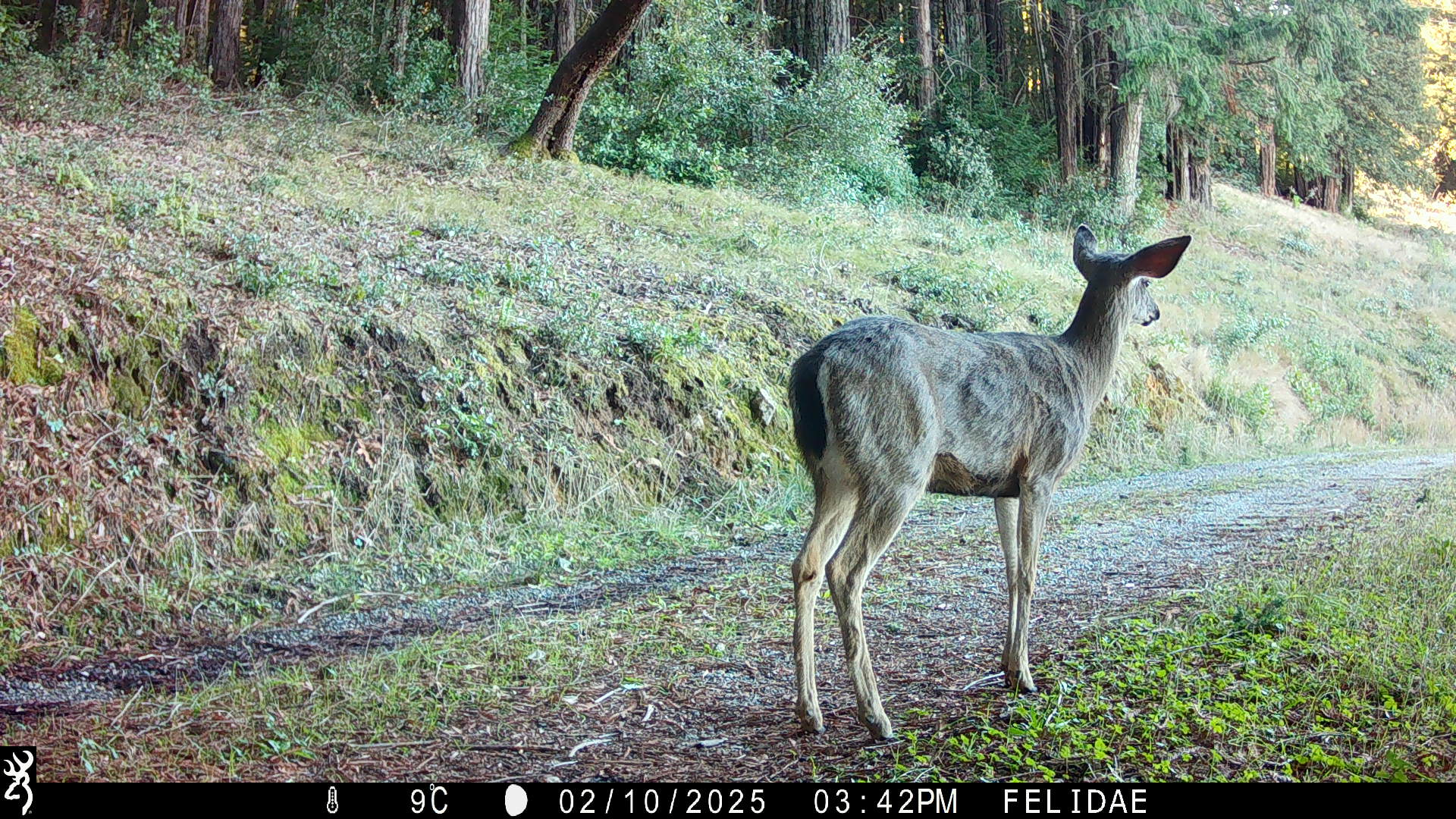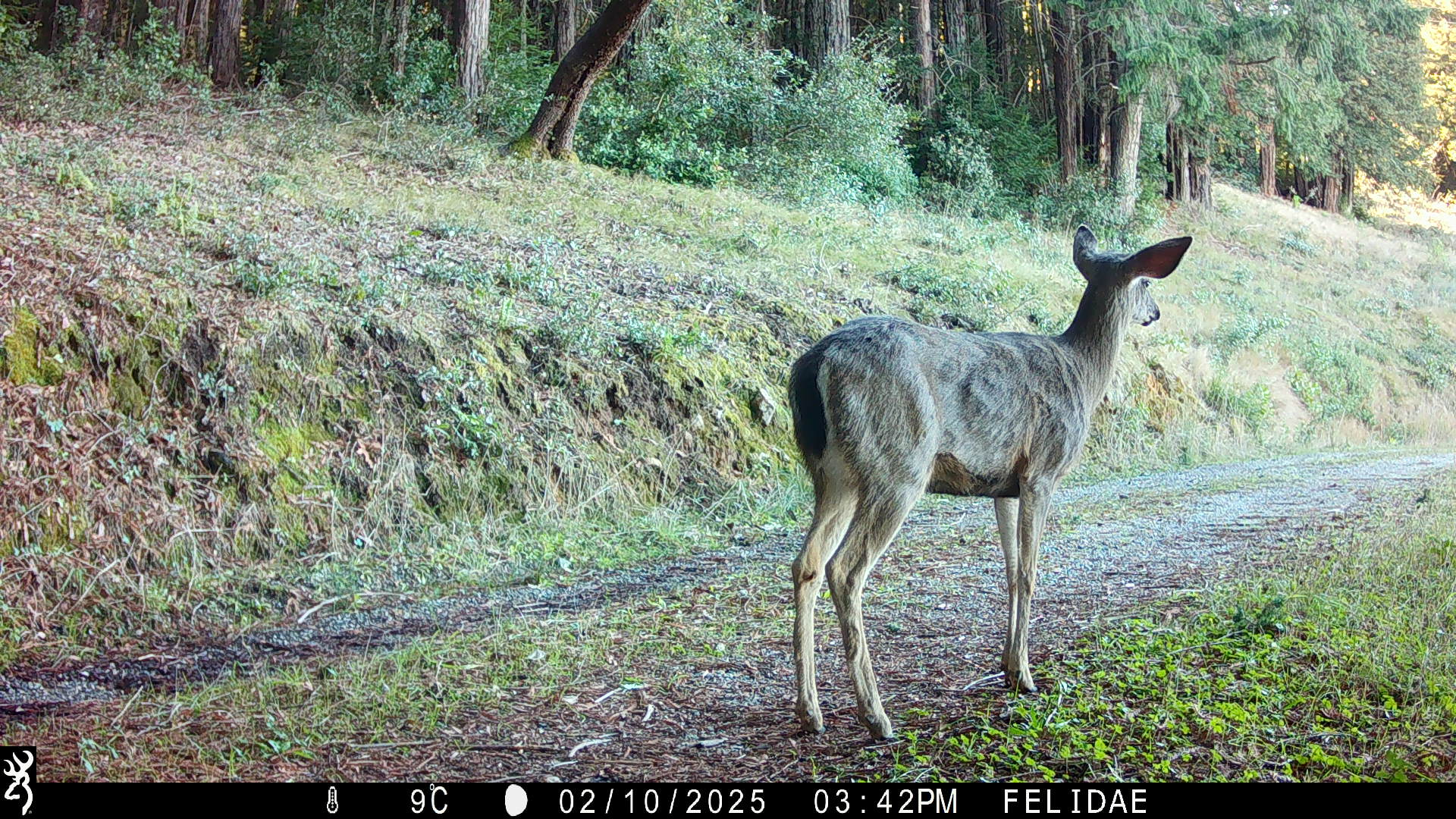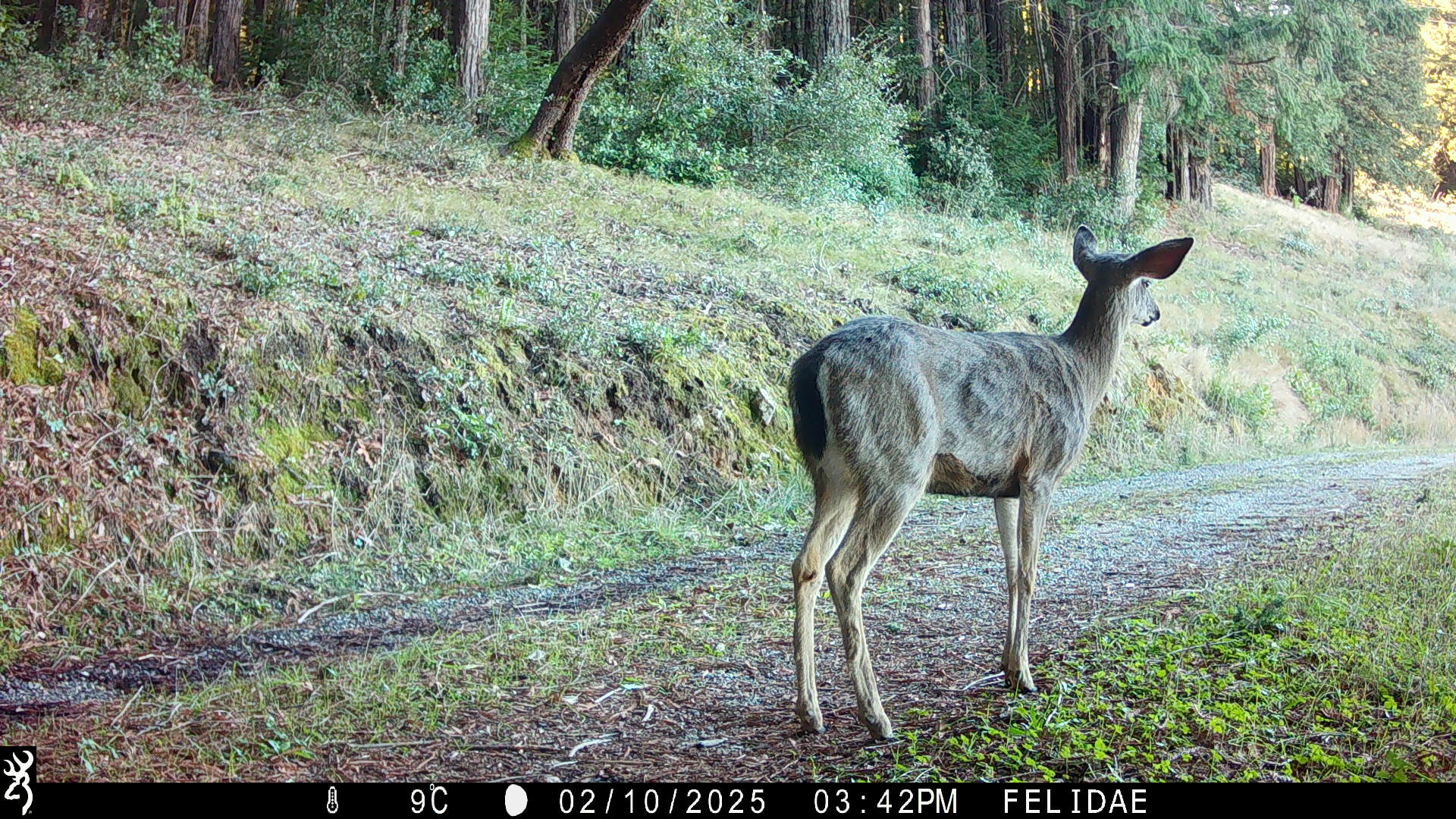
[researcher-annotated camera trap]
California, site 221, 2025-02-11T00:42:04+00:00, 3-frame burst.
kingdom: Animalia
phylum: Chordata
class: Mammalia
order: Artiodactyla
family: Cervidae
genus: Odocoileus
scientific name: Odocoileus hemionus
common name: mule deer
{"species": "mule deer (Odocoileus hemionus)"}